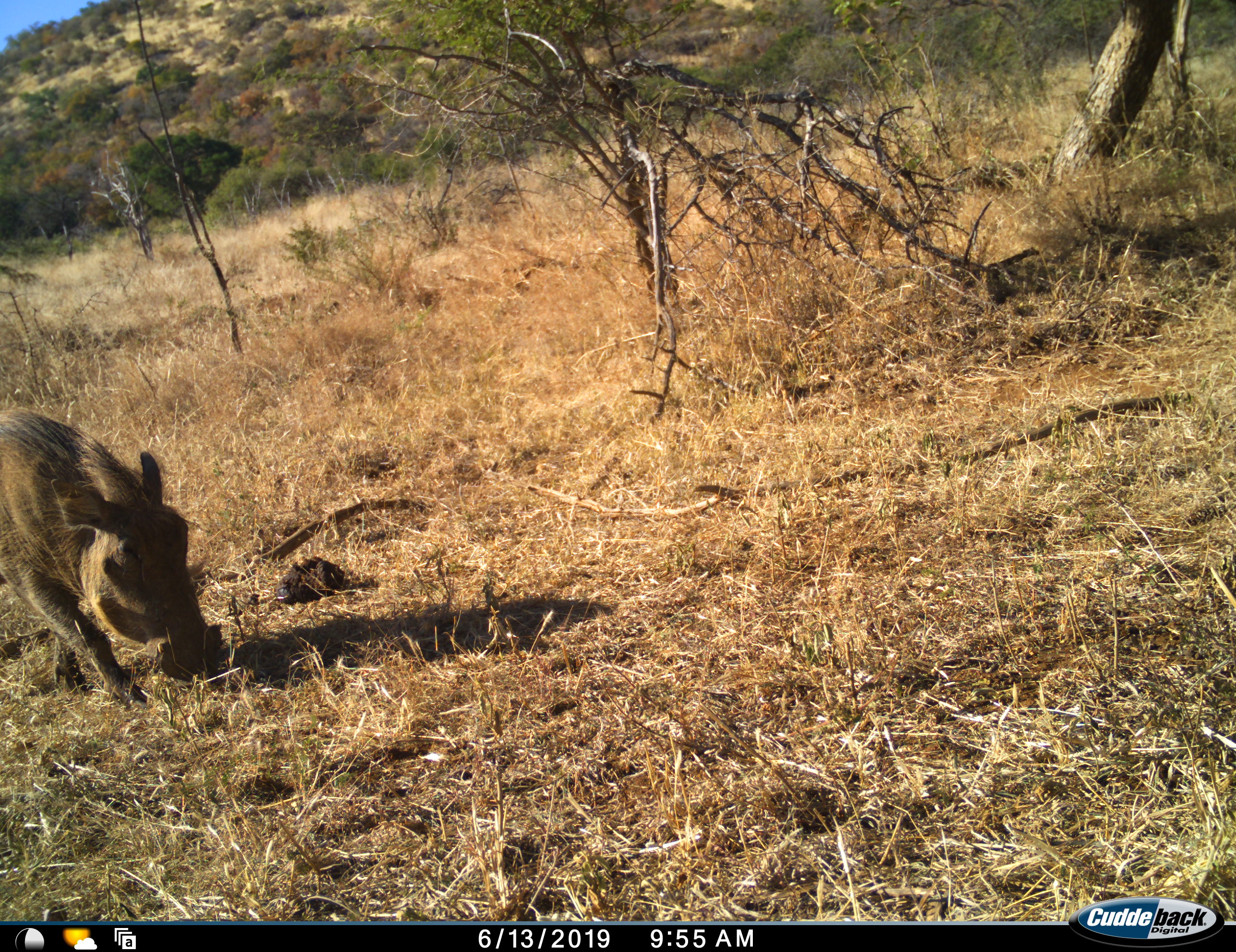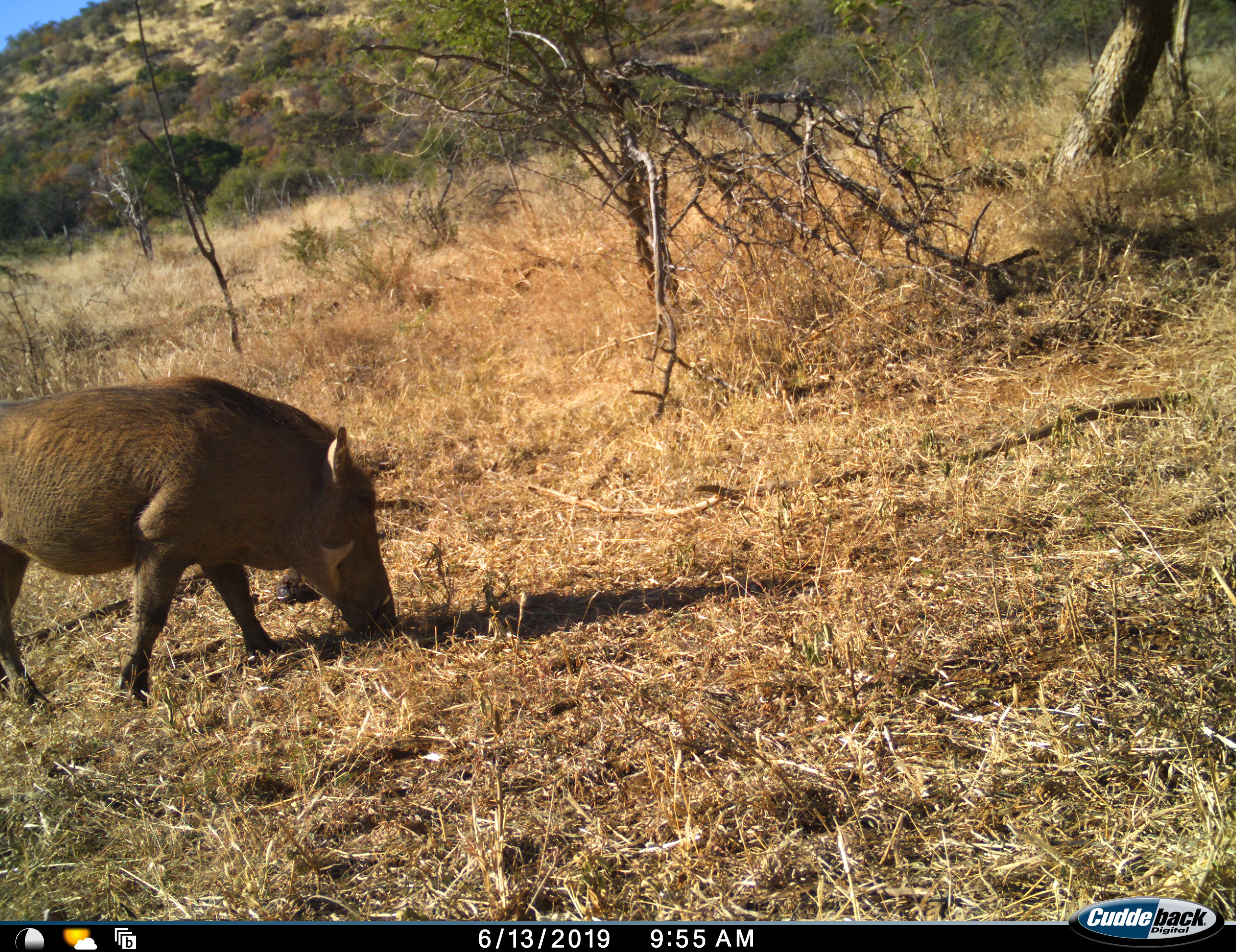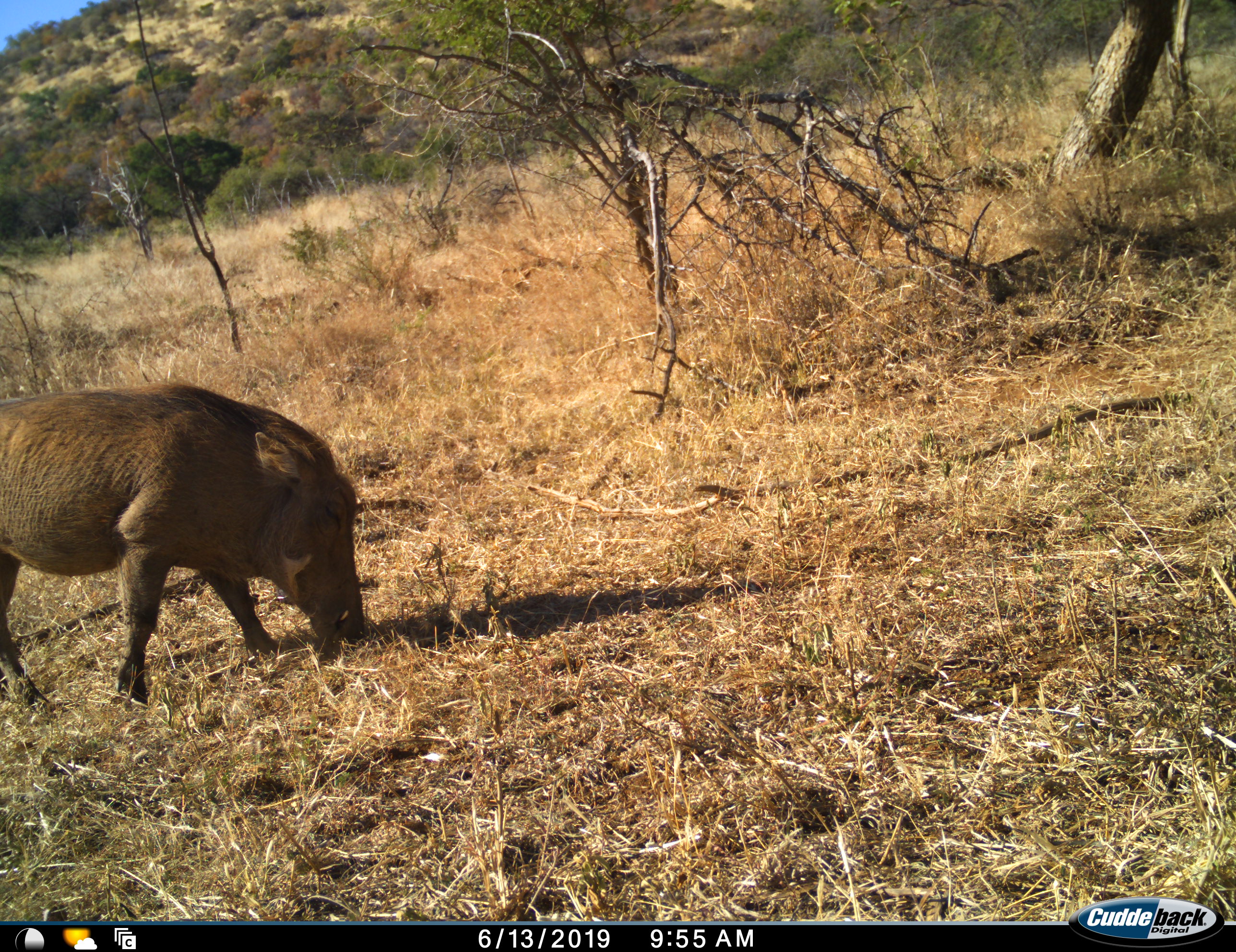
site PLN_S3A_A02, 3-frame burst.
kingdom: Animalia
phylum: Chordata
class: Mammalia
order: Artiodactyla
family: Suidae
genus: Phacochoerus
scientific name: Phacochoerus africanus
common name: warthog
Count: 1.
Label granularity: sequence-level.